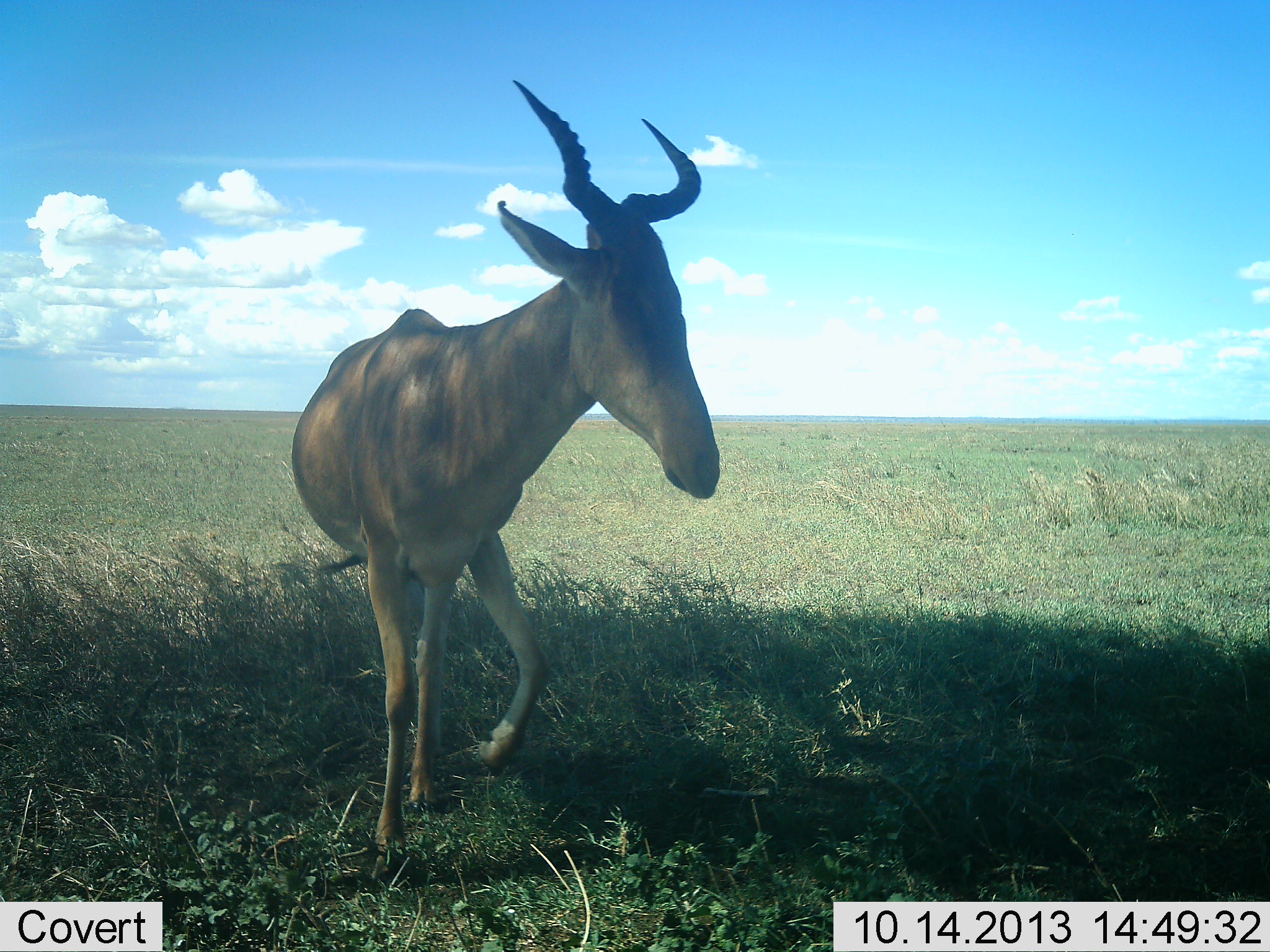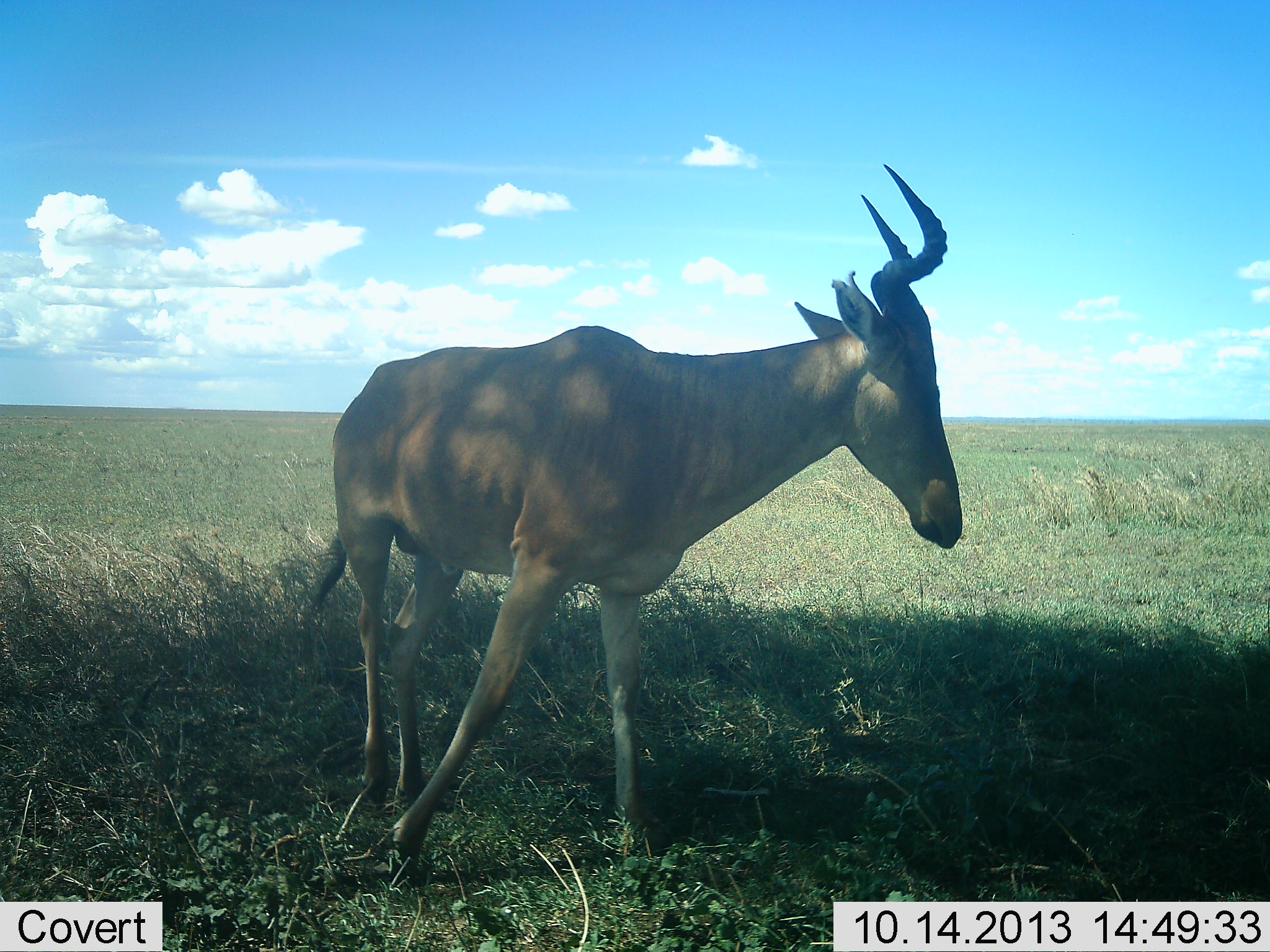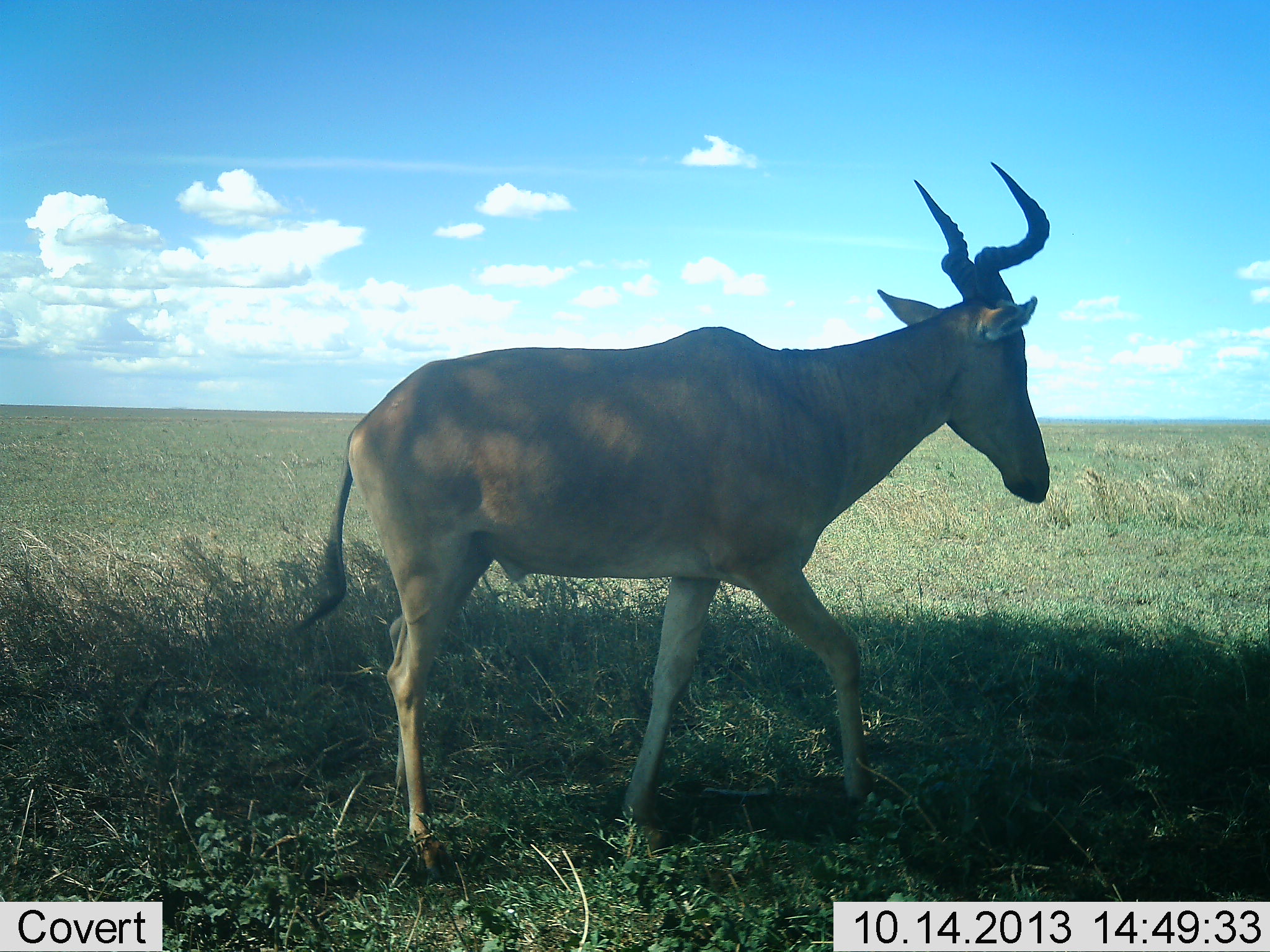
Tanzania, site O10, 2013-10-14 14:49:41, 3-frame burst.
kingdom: Animalia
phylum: Chordata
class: Mammalia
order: Artiodactyla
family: Bovidae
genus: Alcelaphus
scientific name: Alcelaphus buselaphus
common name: hartebeest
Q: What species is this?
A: Hartebeest (Alcelaphus buselaphus).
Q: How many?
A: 1.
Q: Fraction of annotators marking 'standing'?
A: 16%.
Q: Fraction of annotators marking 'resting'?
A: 0%.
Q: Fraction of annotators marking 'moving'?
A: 84%.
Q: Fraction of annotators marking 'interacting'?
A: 0%.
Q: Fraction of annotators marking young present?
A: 0%.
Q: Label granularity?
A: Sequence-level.